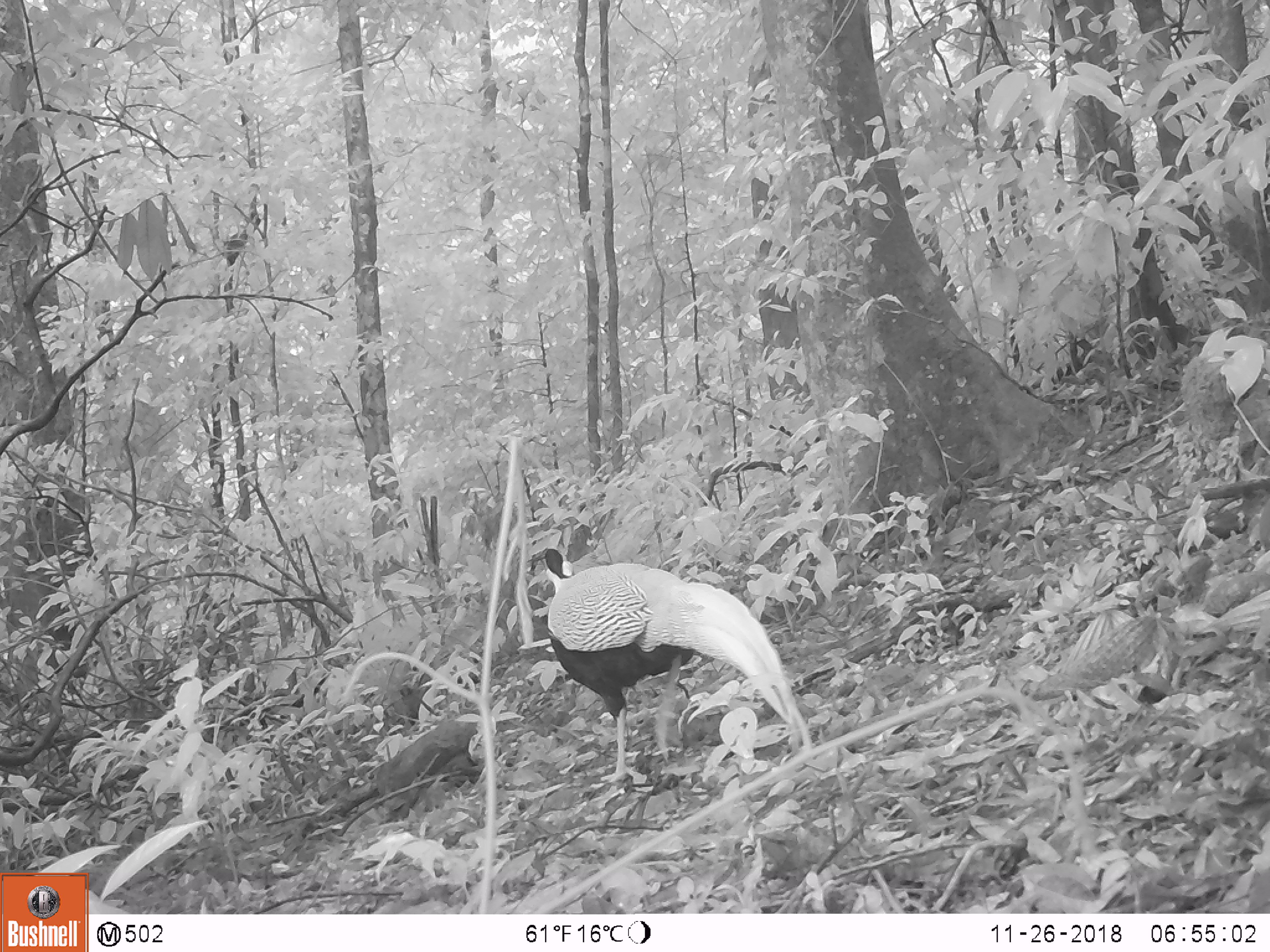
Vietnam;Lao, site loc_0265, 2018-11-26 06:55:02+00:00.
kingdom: Animalia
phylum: Chordata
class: Aves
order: Galliformes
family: Phasianidae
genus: Lophura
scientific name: Lophura nycthemera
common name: silver pheasant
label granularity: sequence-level